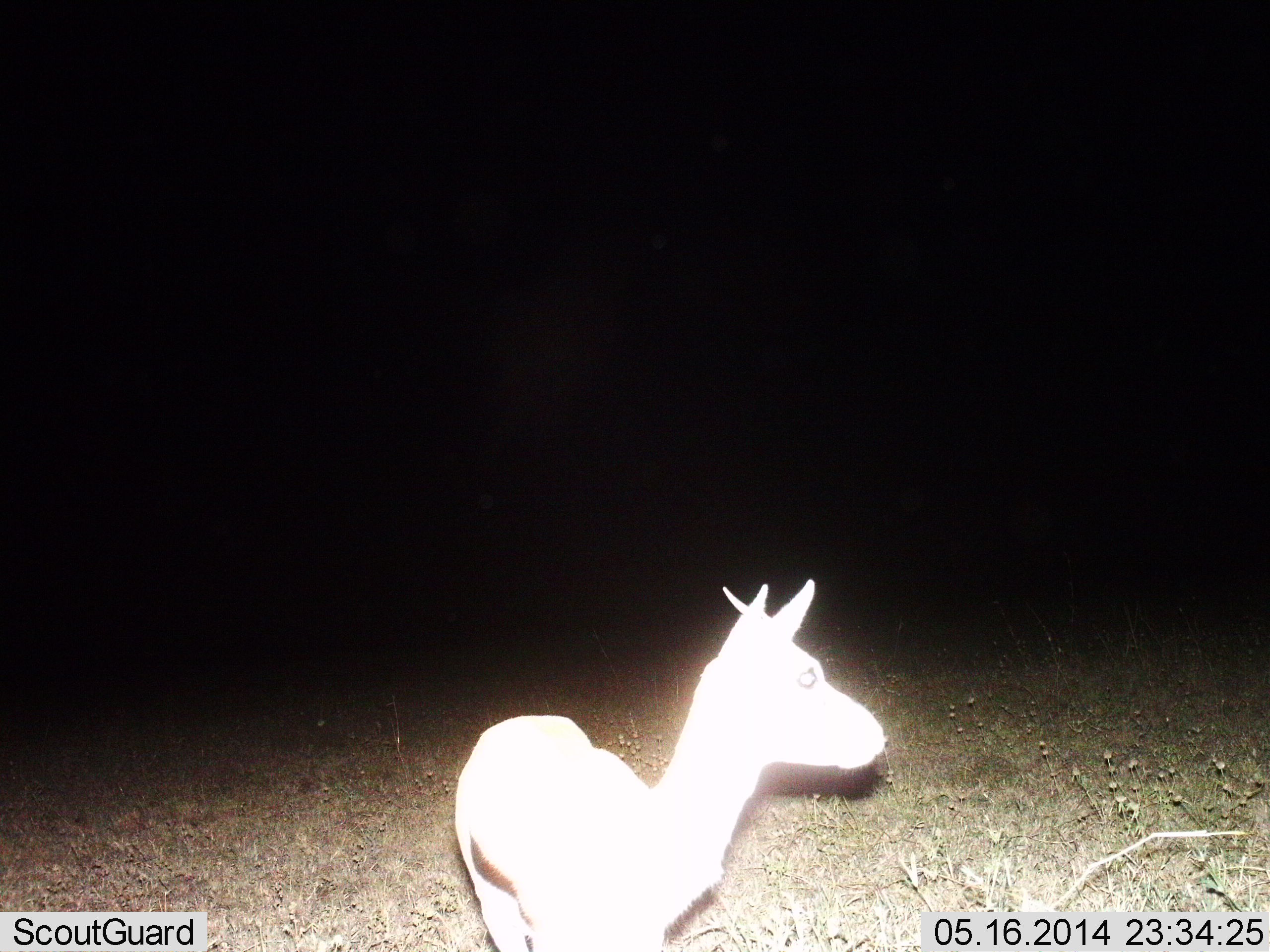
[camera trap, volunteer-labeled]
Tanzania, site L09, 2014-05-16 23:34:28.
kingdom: Animalia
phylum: Chordata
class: Mammalia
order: Artiodactyla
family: Bovidae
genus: Eudorcas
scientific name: Eudorcas thomsonii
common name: thomson's gazelle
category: gazellethomsons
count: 1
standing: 100%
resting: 0%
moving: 0%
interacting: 0%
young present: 0%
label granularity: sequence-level